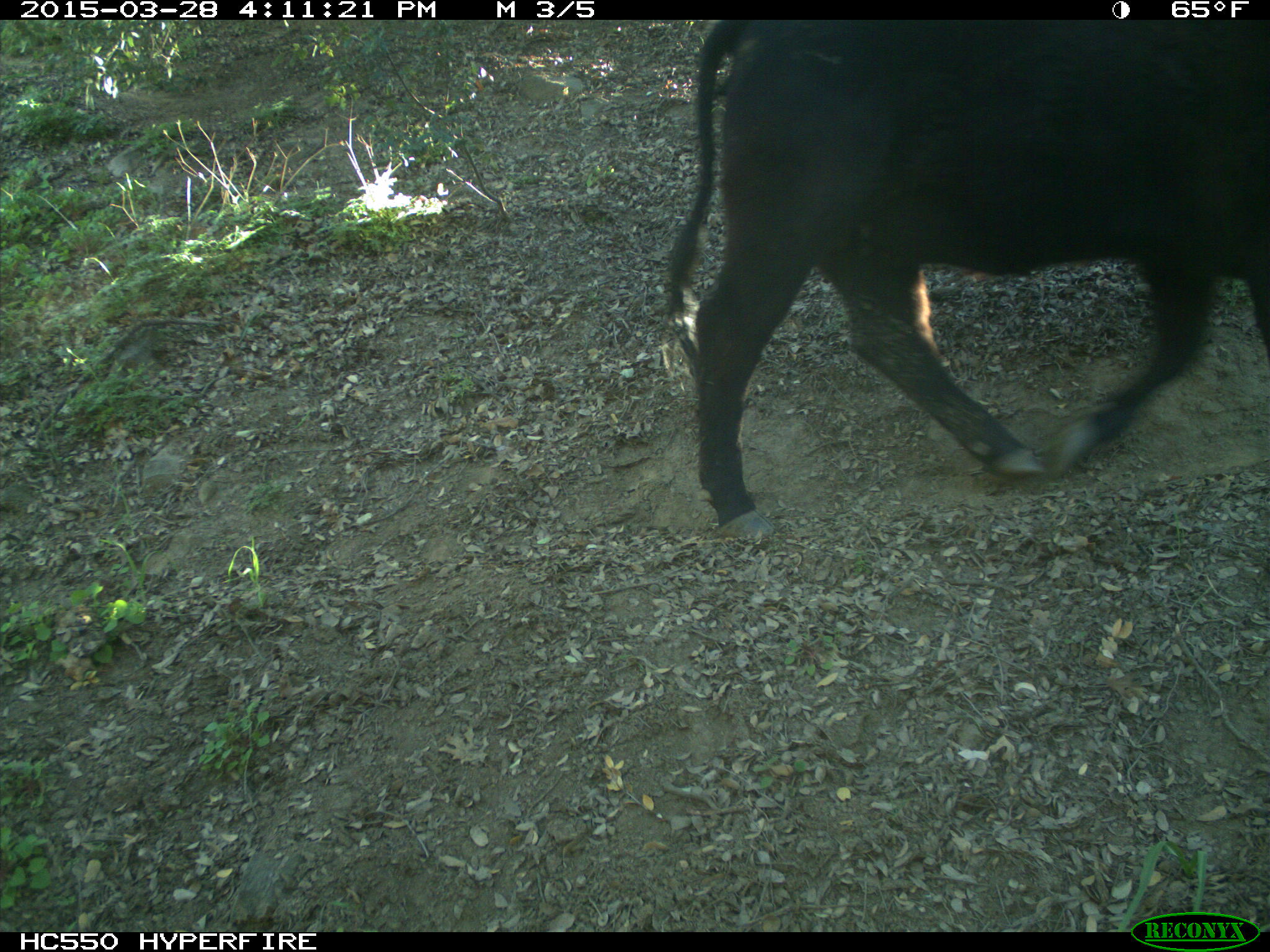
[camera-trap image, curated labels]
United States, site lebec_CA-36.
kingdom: Animalia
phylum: Chordata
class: Mammalia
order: Artiodactyla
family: Bovidae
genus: Bos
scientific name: Bos taurus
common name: domestic cow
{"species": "Bos taurus (domestic cow)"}